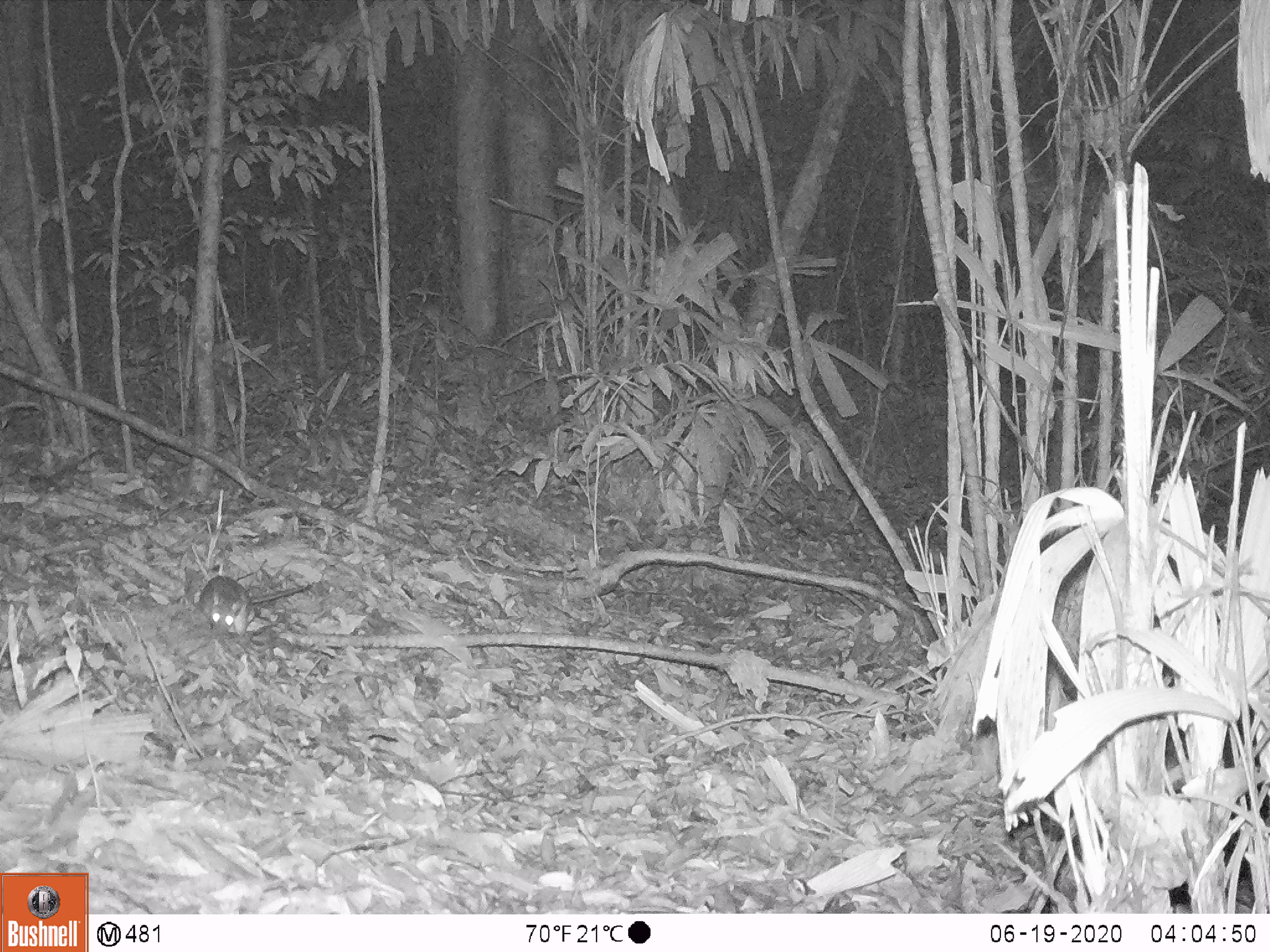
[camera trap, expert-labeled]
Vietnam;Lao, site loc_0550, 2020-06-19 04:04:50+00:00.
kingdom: Animalia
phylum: Chordata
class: Mammalia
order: Rodentia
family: Muridae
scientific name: Muridae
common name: old-world mice and rats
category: unidentified murid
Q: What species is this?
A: Unidentified murid (old-world mice and rats) (Muridae).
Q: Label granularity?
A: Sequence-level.